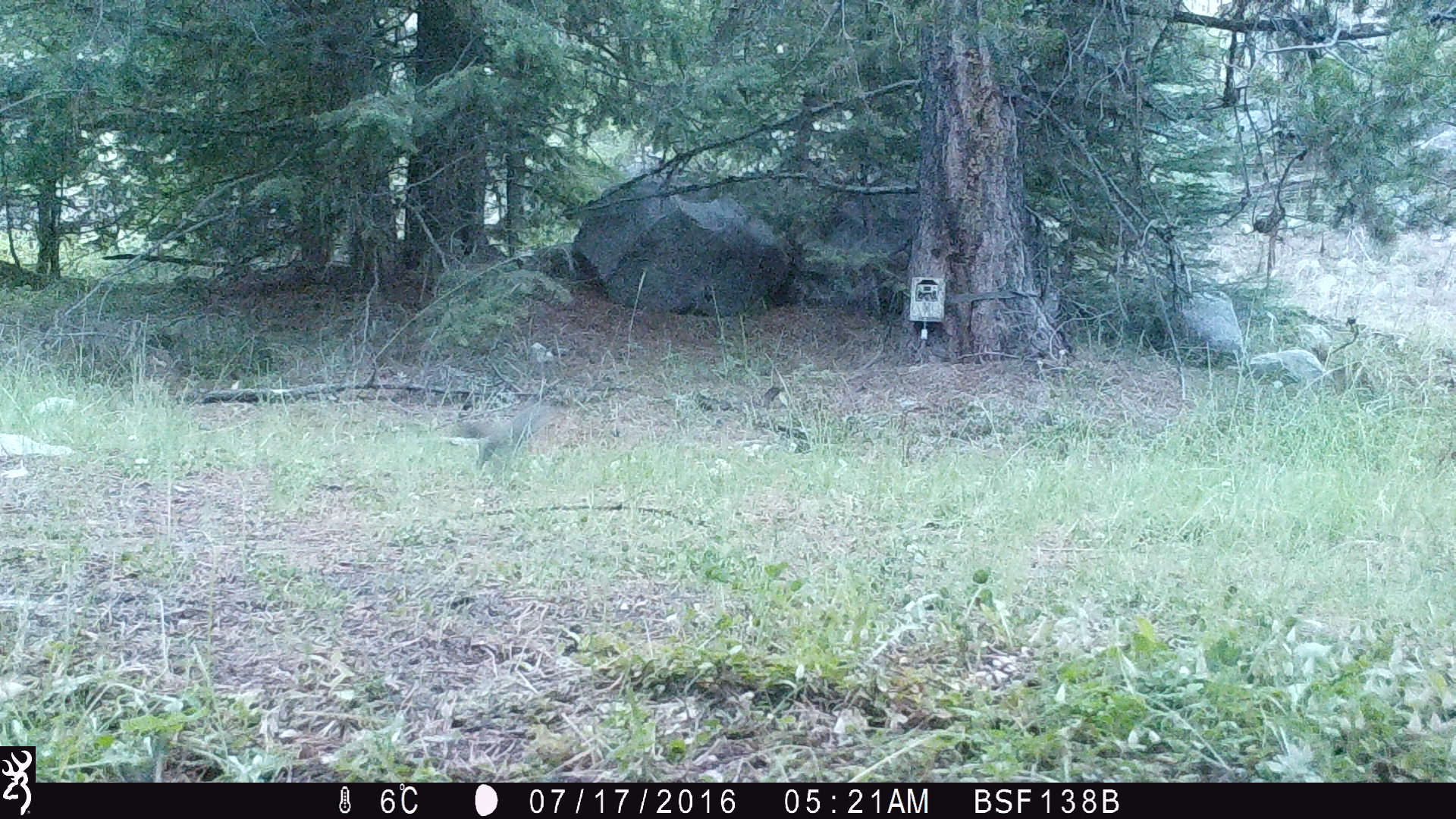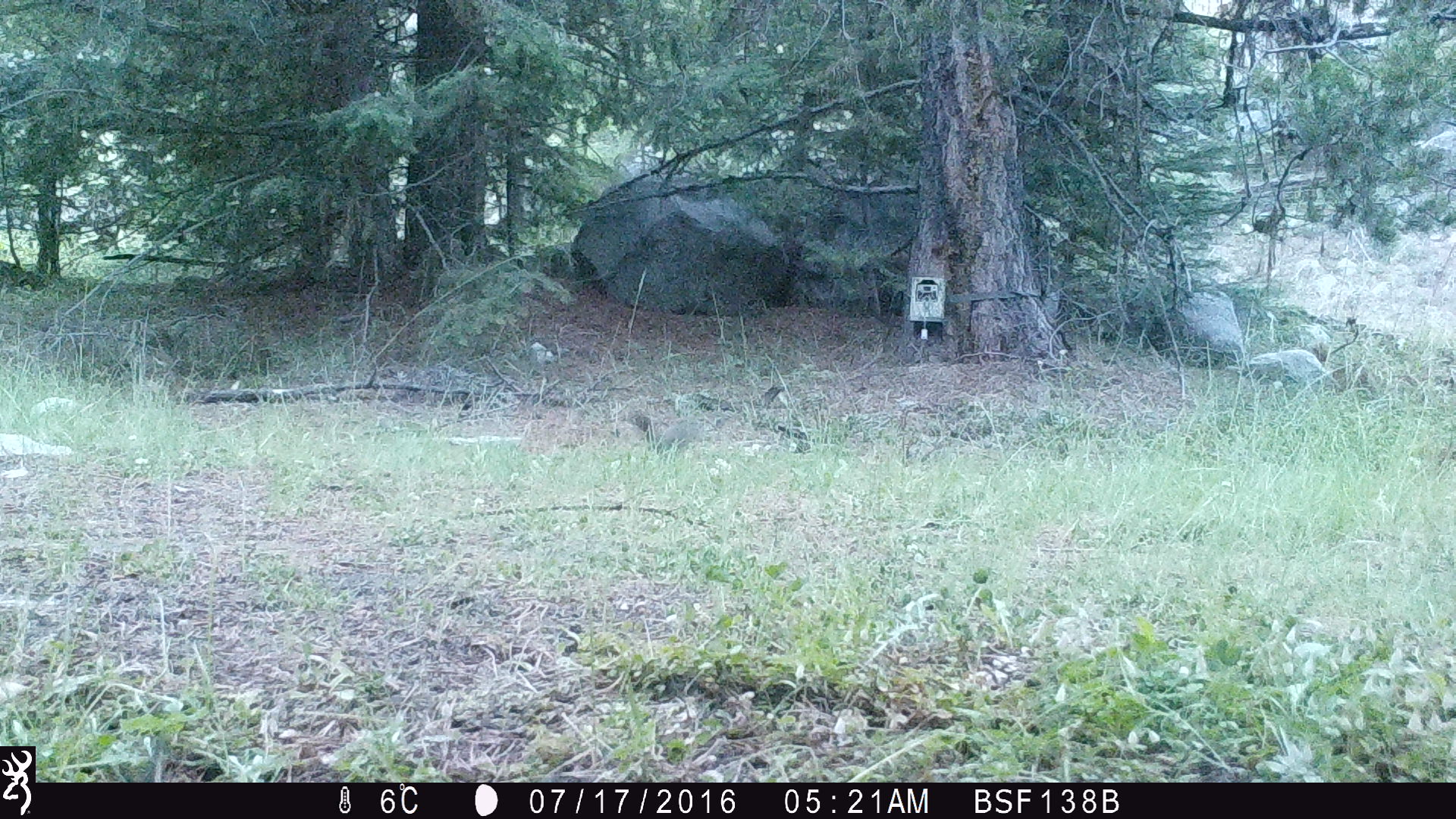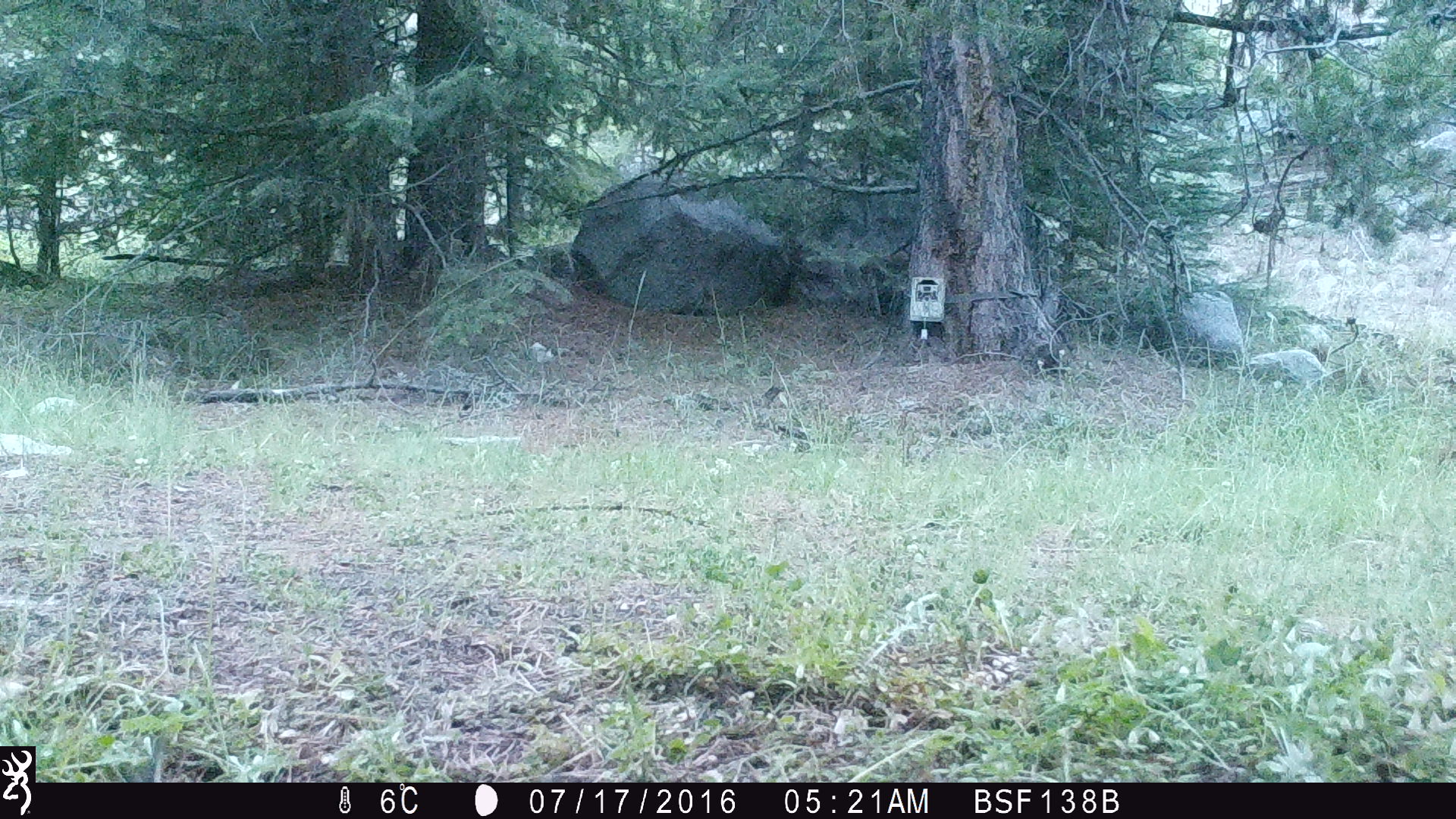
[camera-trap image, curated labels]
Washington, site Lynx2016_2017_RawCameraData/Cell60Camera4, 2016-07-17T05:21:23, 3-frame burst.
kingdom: Animalia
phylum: Chordata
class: Mammalia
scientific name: Mammalia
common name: small mammal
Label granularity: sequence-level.